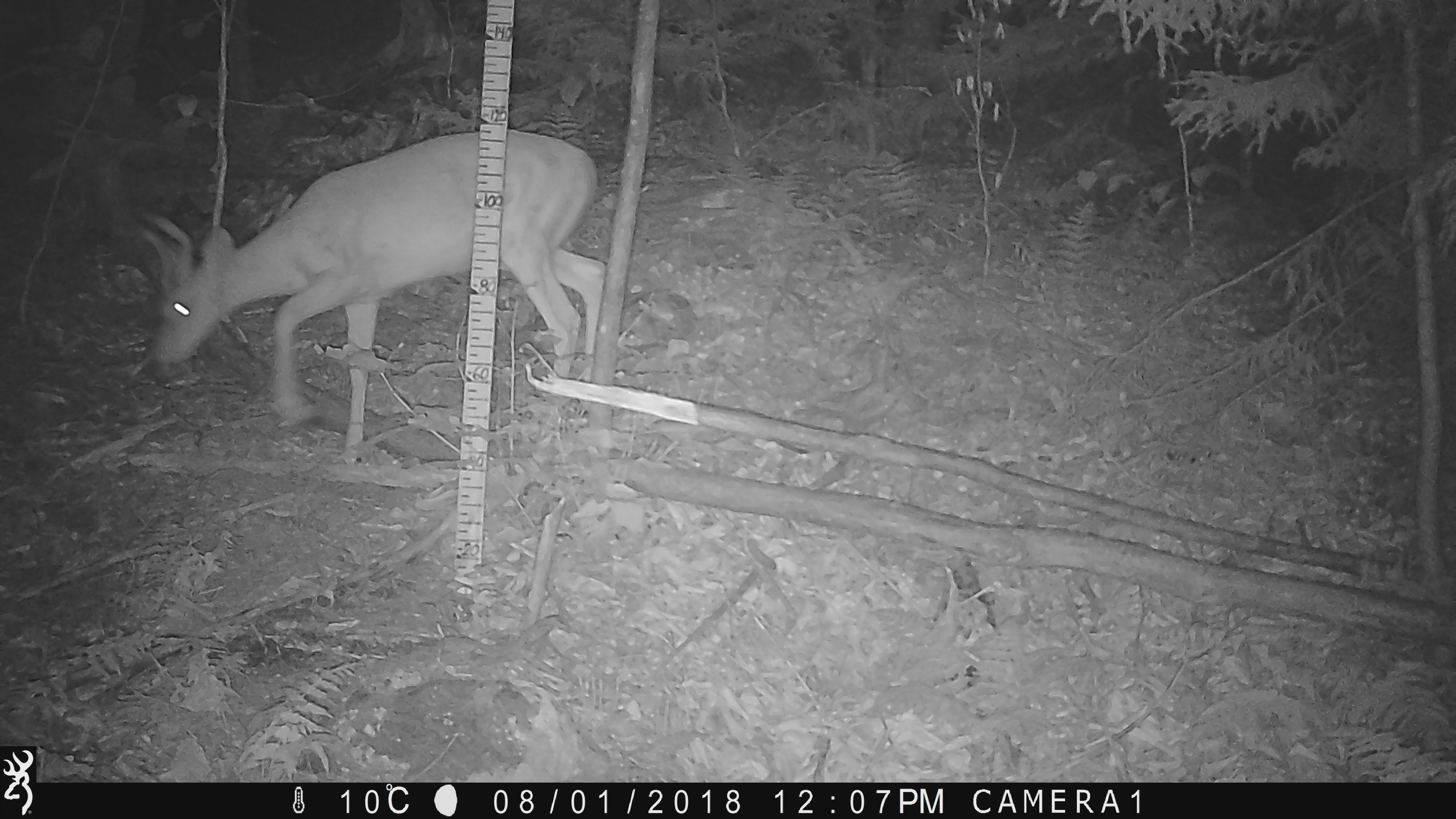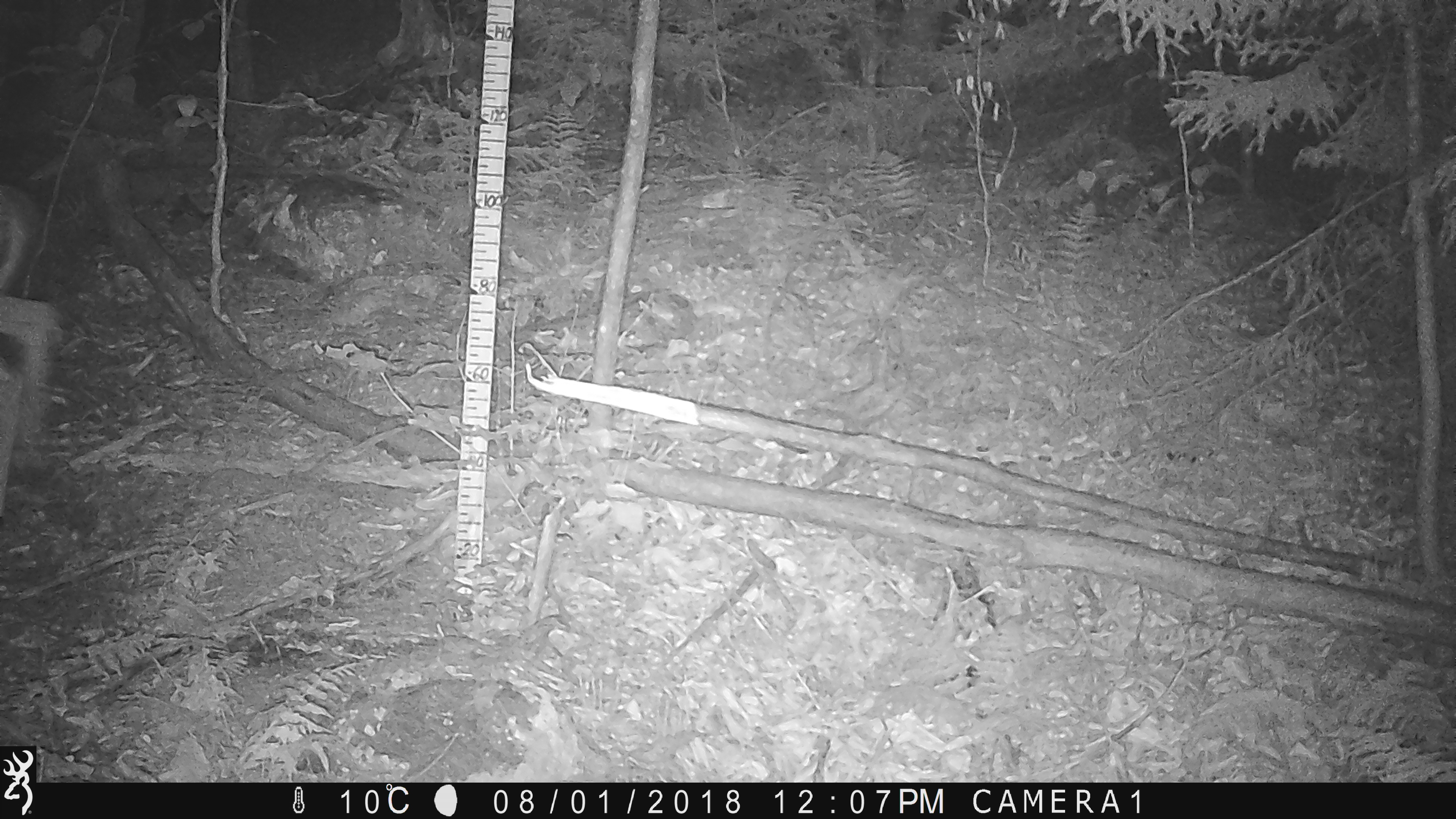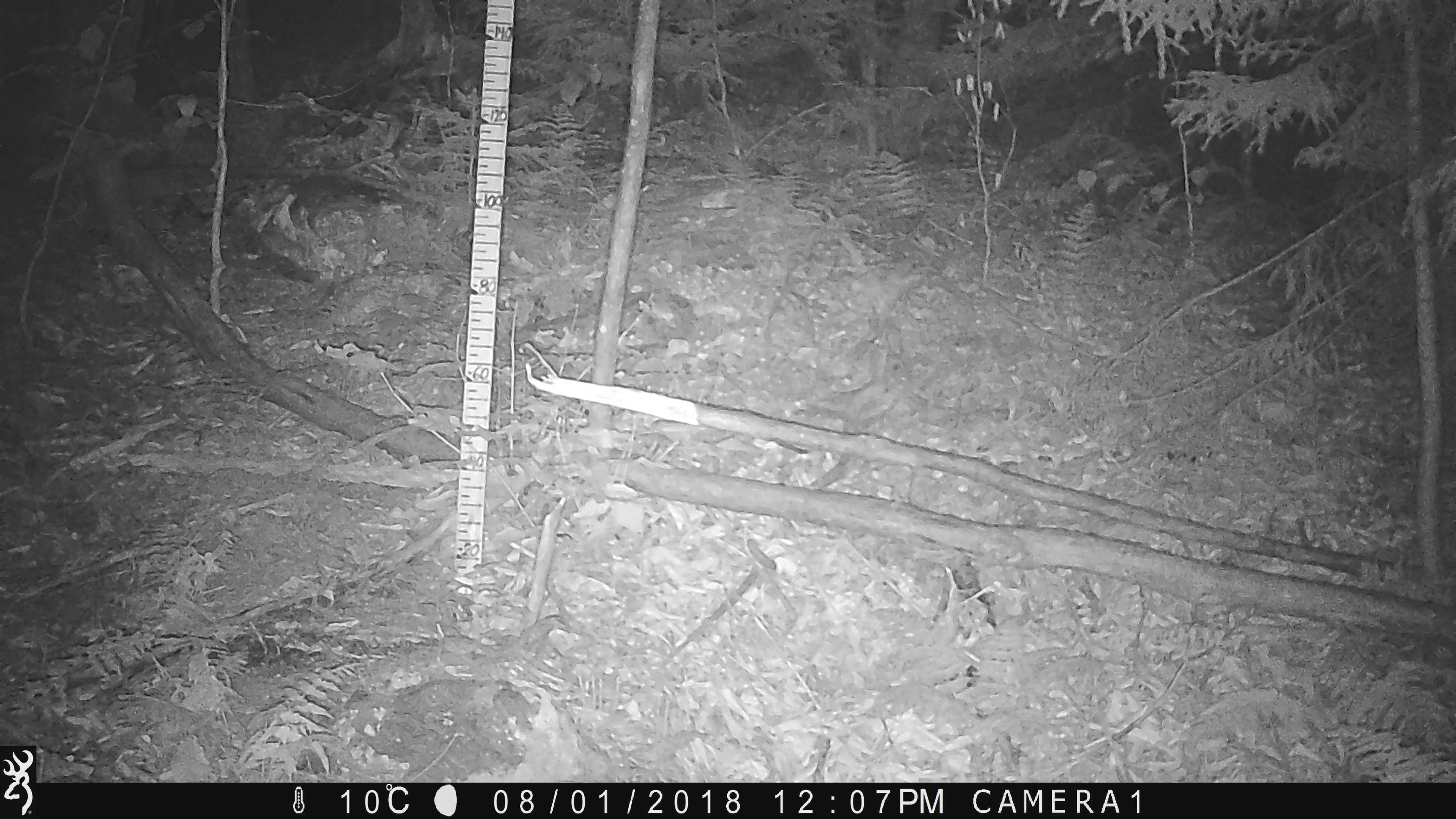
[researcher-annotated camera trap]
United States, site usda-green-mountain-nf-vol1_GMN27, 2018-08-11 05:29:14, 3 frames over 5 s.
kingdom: Animalia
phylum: Chordata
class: Mammalia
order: Artiodactyla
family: Cervidae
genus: Odocoileus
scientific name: Odocoileus virginianus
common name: white-tailed deer